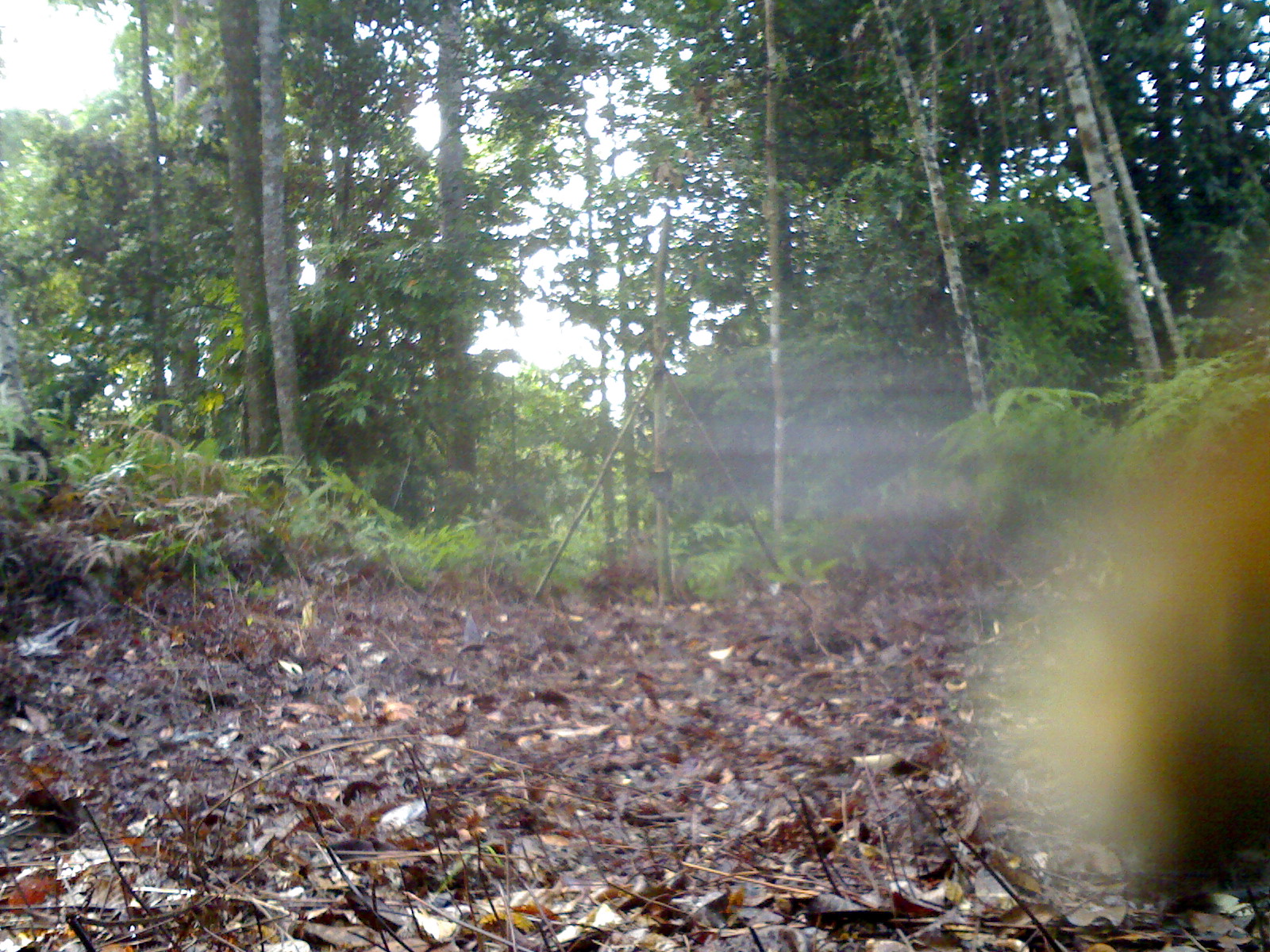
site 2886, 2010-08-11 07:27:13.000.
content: unidentified animal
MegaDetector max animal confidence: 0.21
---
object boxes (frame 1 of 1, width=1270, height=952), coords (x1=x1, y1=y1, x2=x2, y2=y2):
unidentifiable: (x1=958, y1=362, x2=1265, y2=896)